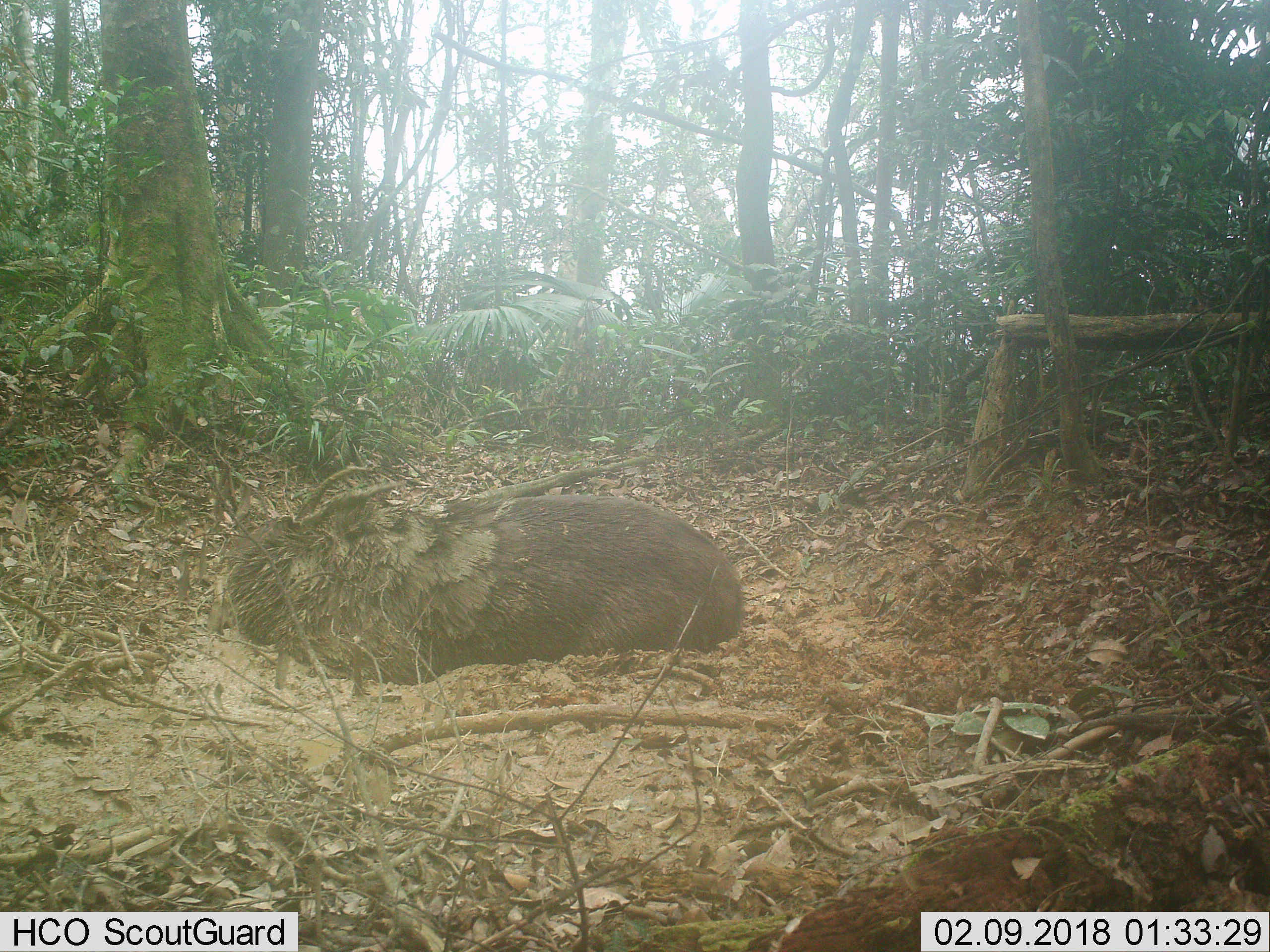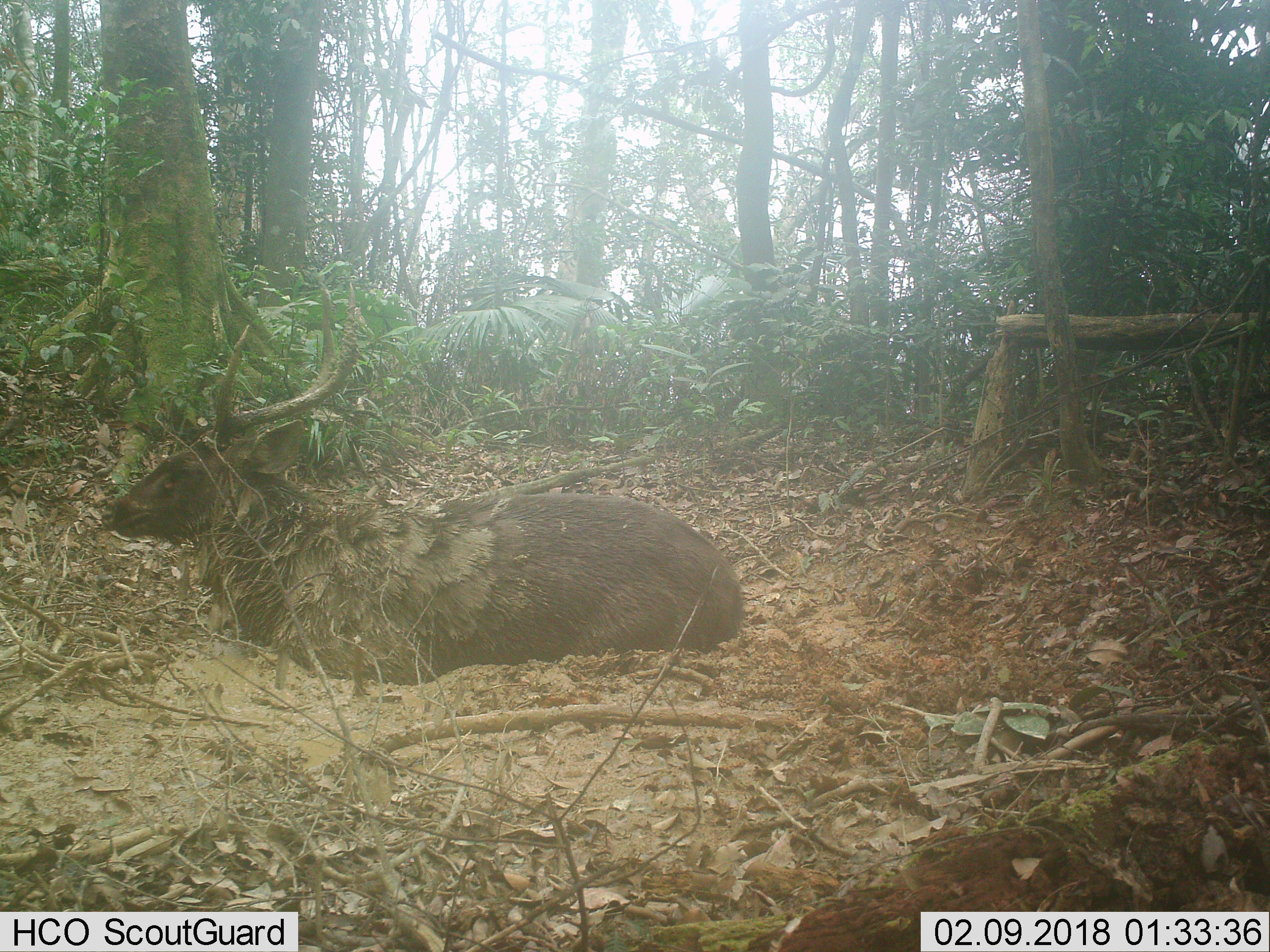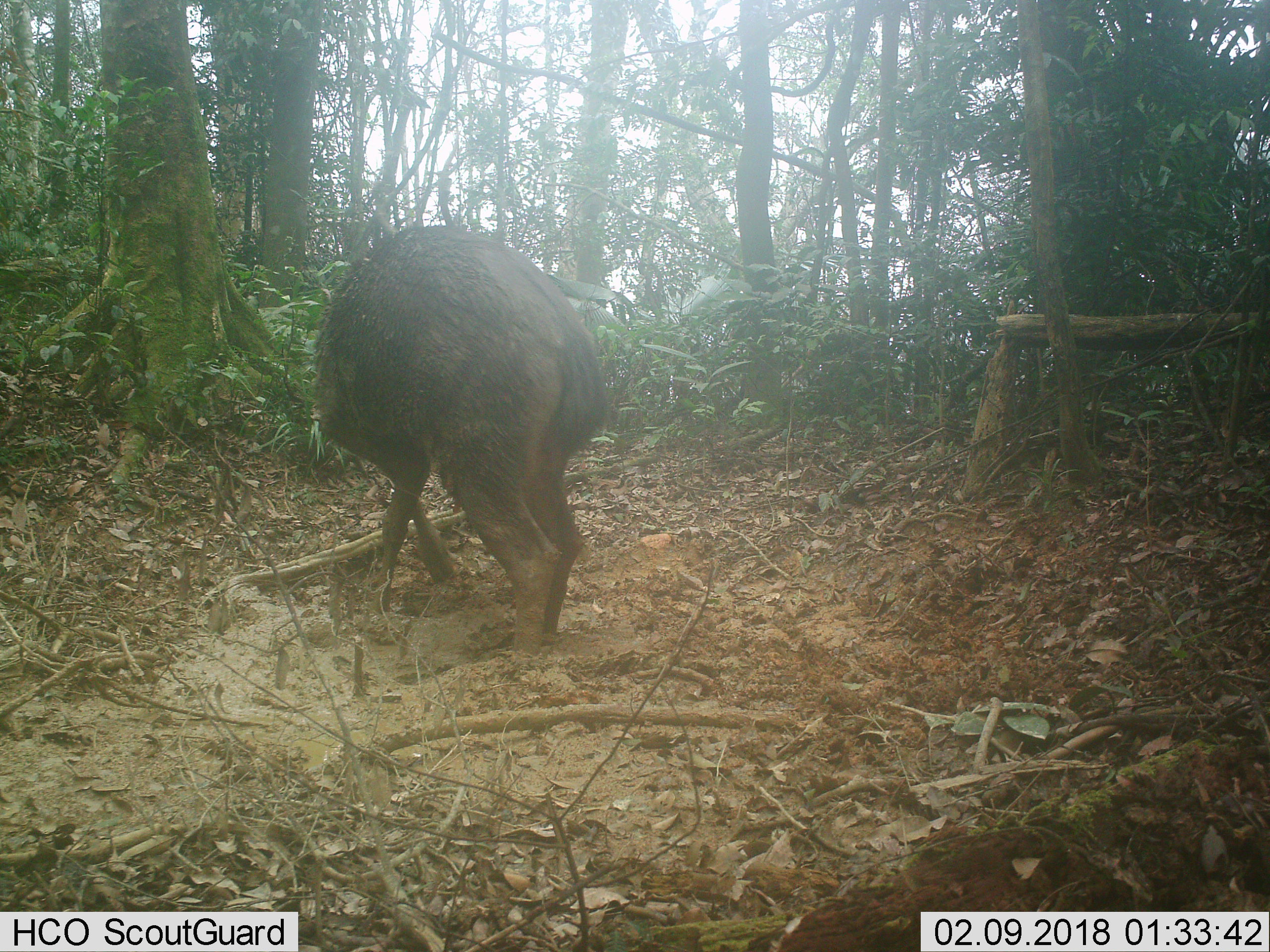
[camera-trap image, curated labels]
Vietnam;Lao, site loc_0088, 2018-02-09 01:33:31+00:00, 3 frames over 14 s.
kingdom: Animalia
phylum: Chordata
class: Mammalia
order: Artiodactyla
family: Cervidae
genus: Rusa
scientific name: Rusa unicolor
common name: sambar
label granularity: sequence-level